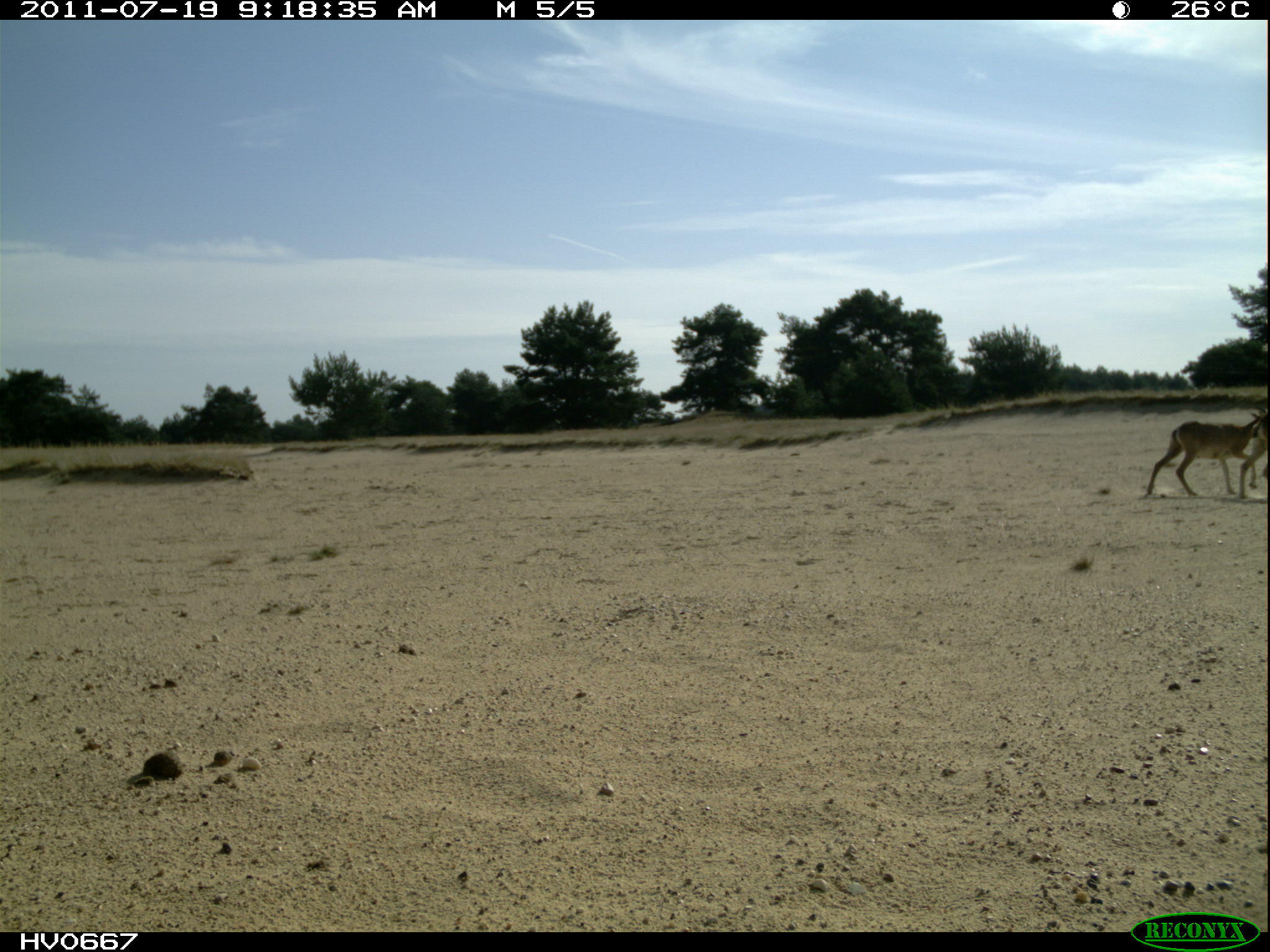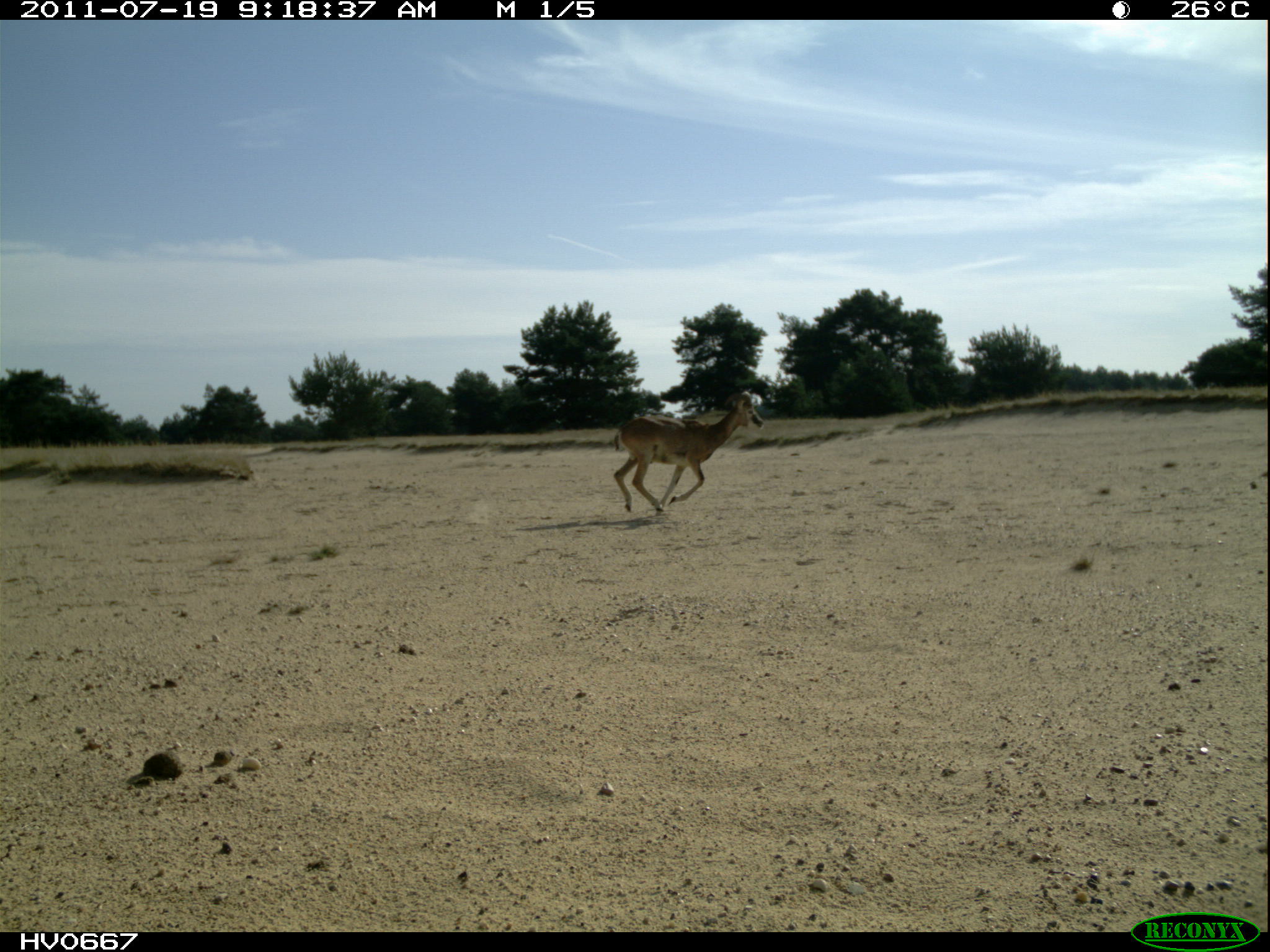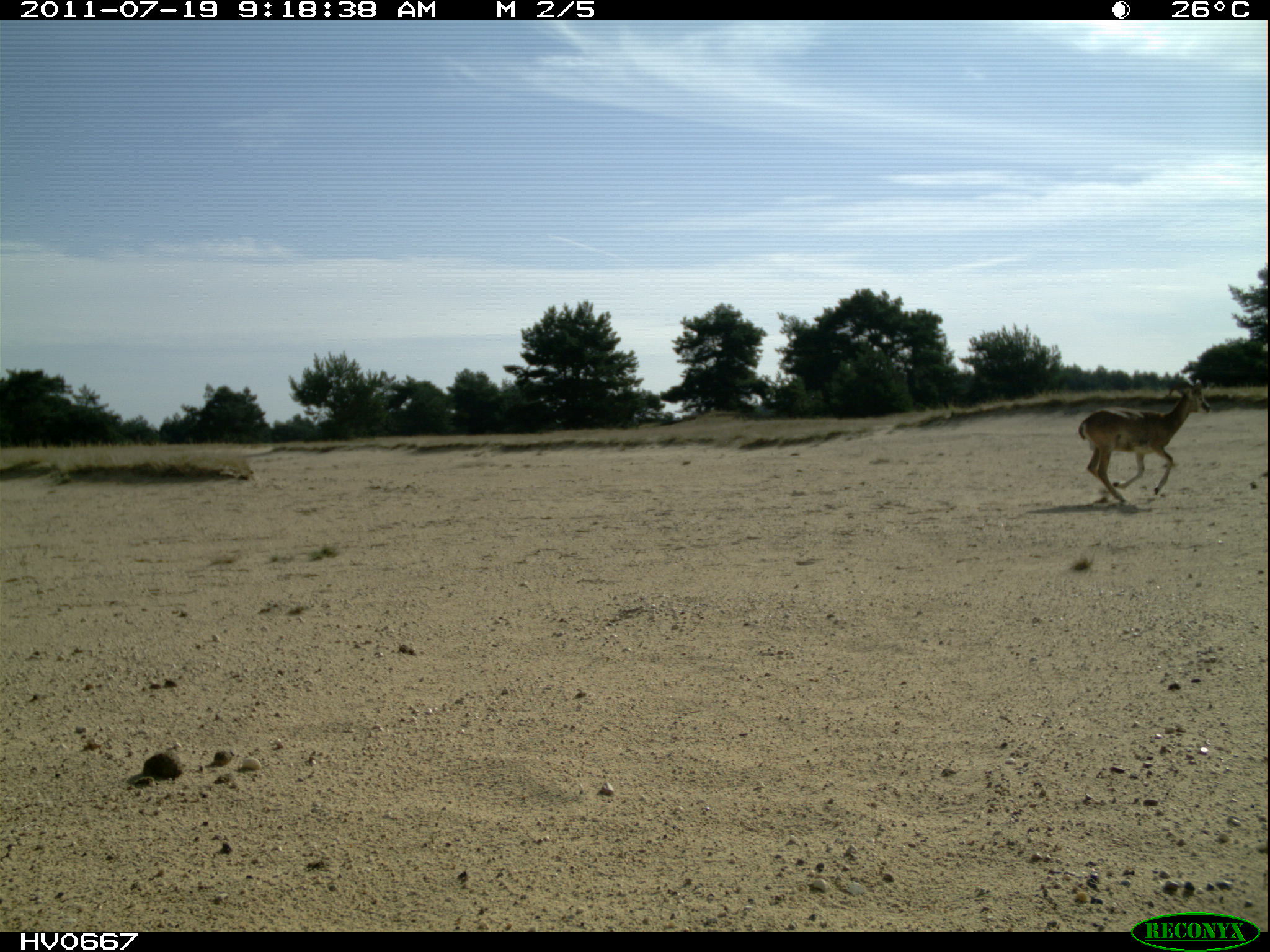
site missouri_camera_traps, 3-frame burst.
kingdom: Animalia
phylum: Chordata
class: Mammalia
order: Artiodactyla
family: Bovidae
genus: Ovis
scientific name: Ovis ammon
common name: mouflon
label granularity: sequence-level